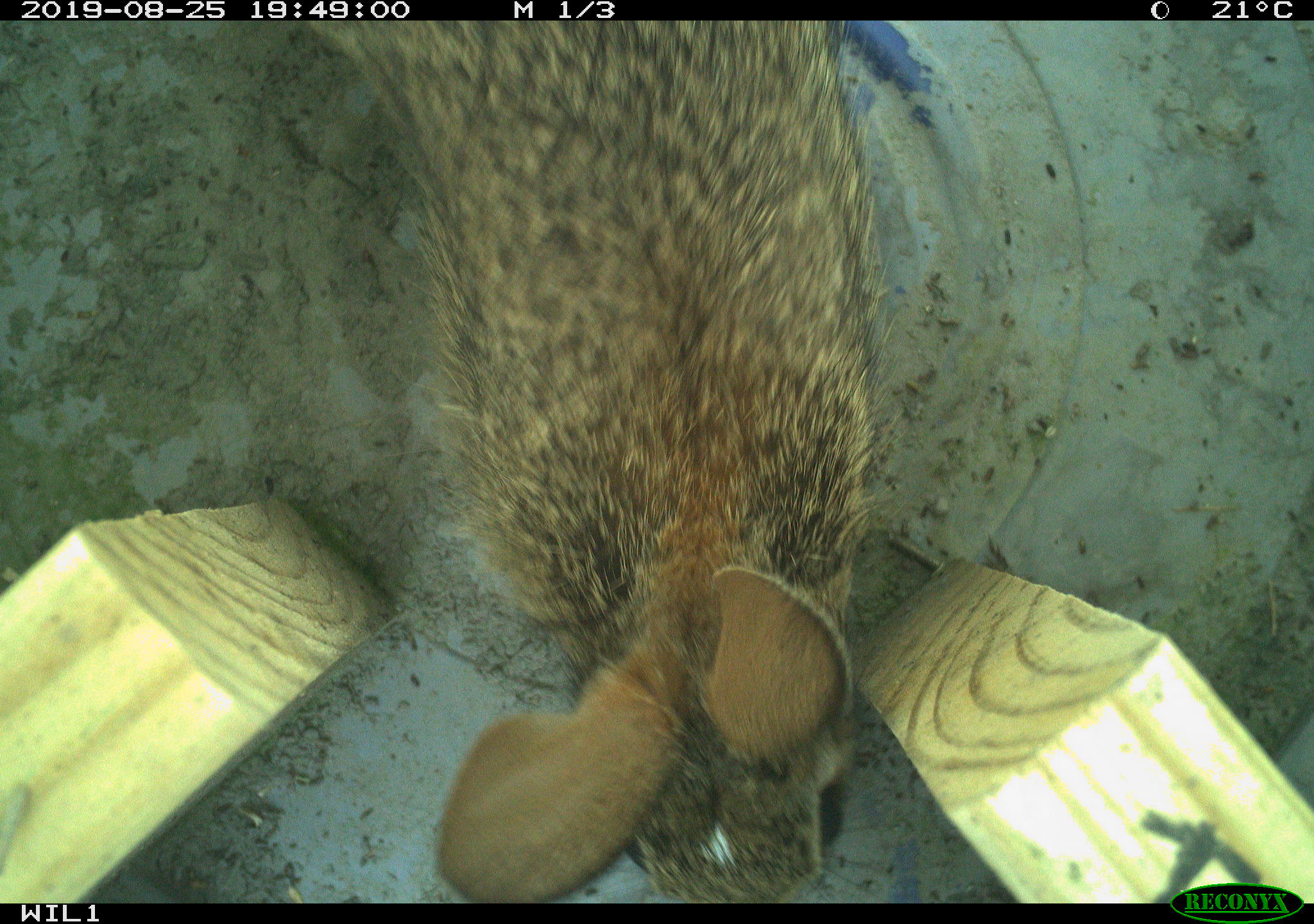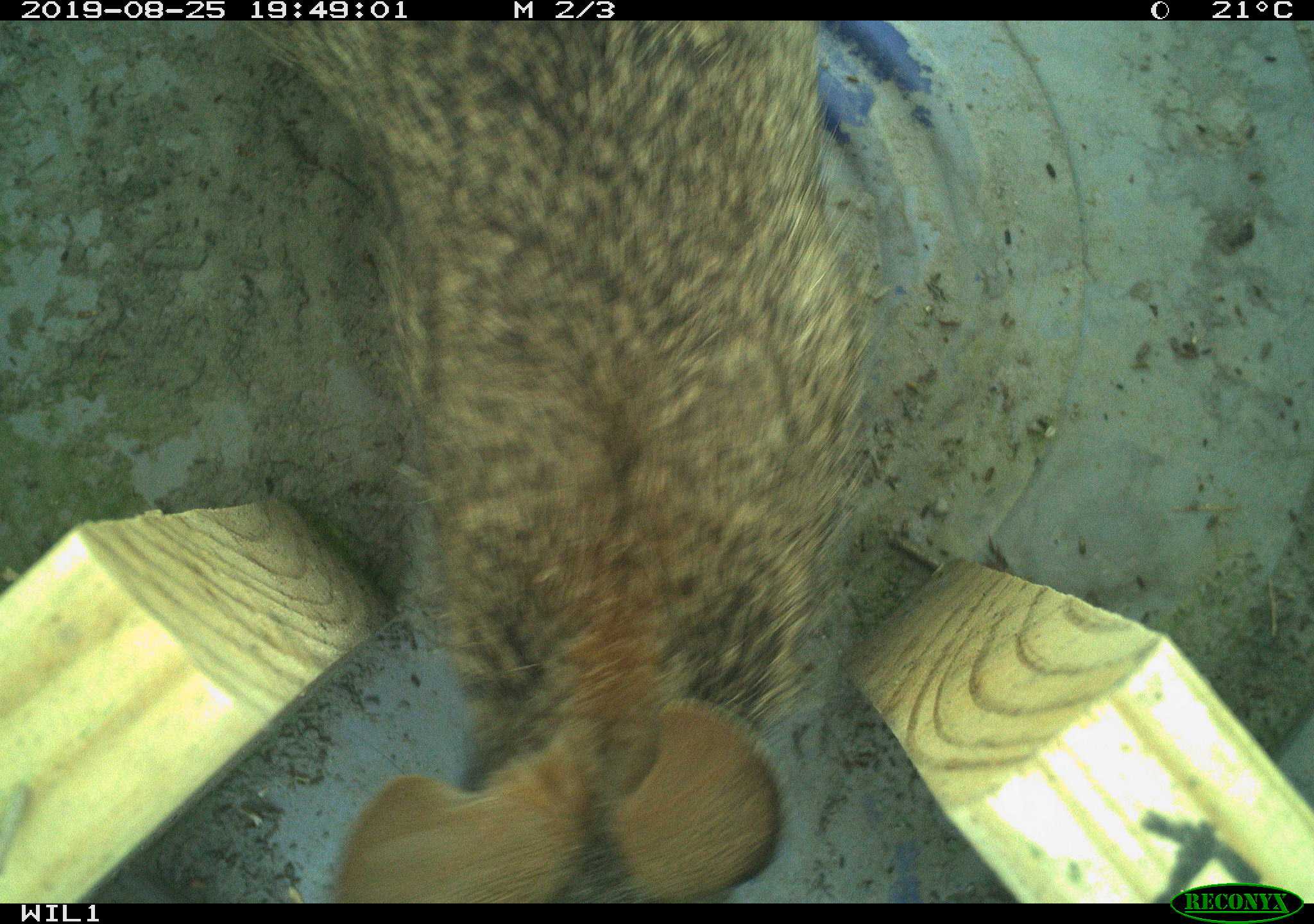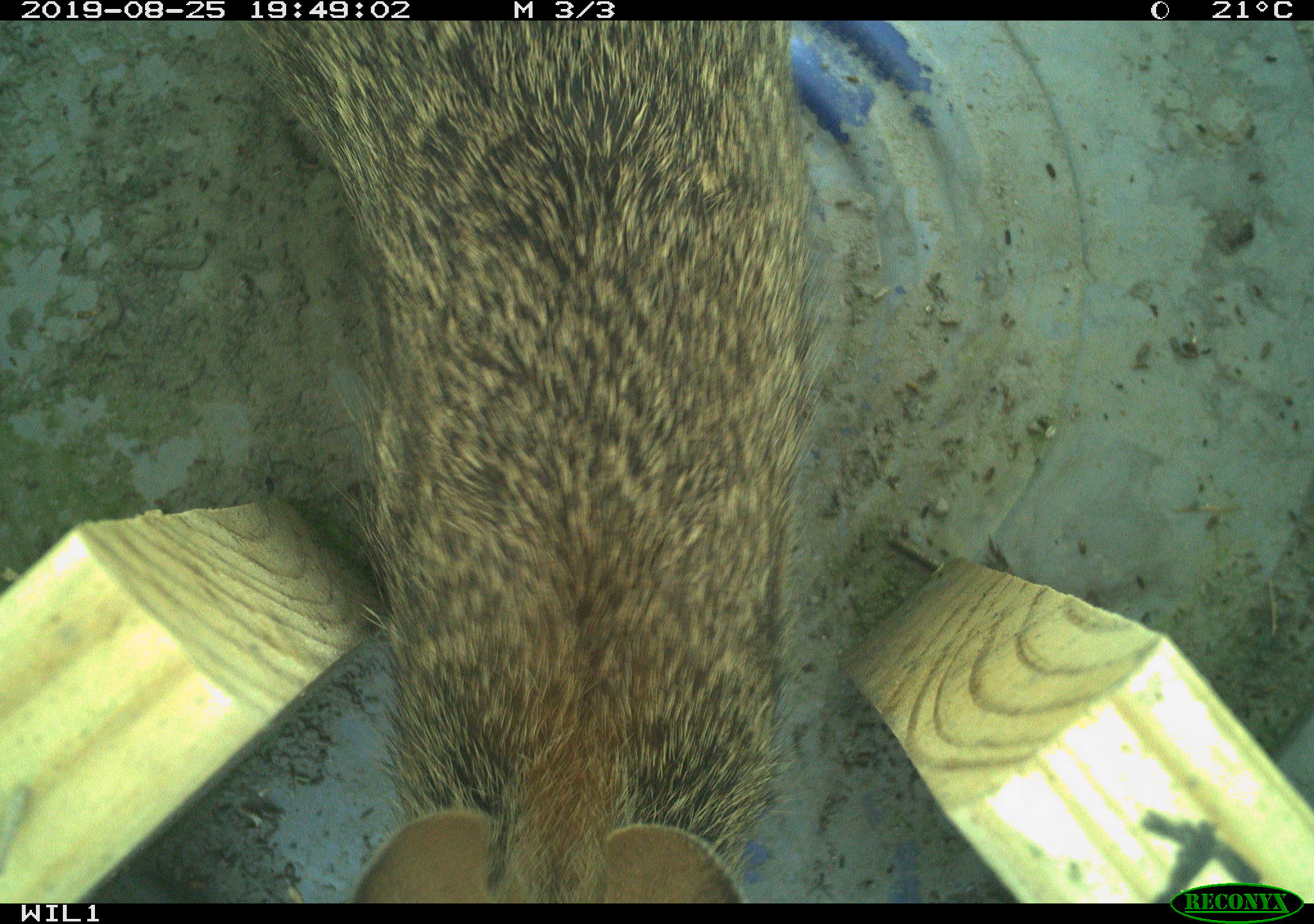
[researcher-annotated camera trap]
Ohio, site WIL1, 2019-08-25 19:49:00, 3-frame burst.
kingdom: Animalia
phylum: Chordata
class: Mammalia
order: Lagomorpha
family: Leporidae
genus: Sylvilagus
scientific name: Sylvilagus floridanus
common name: eastern cottontail